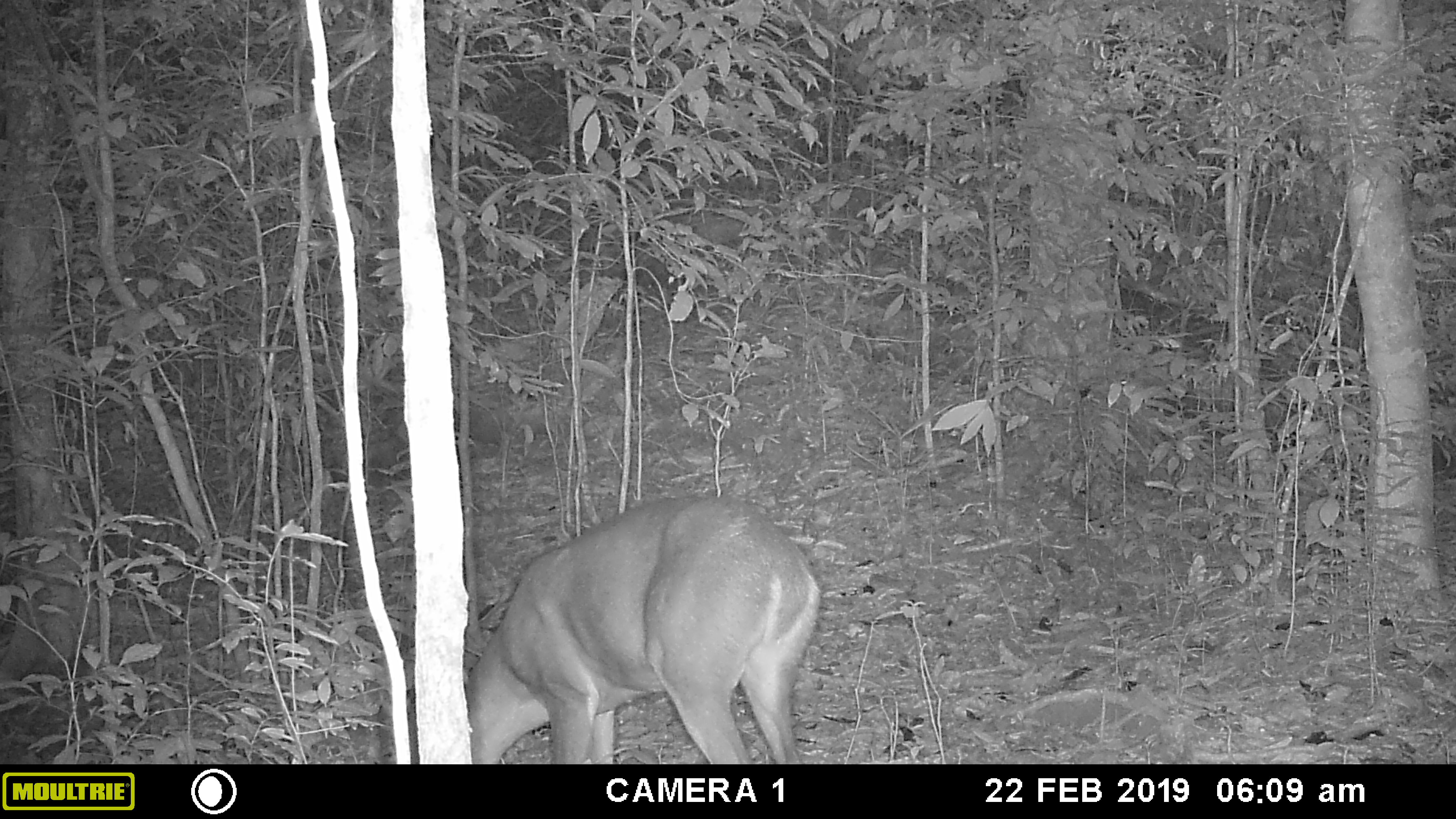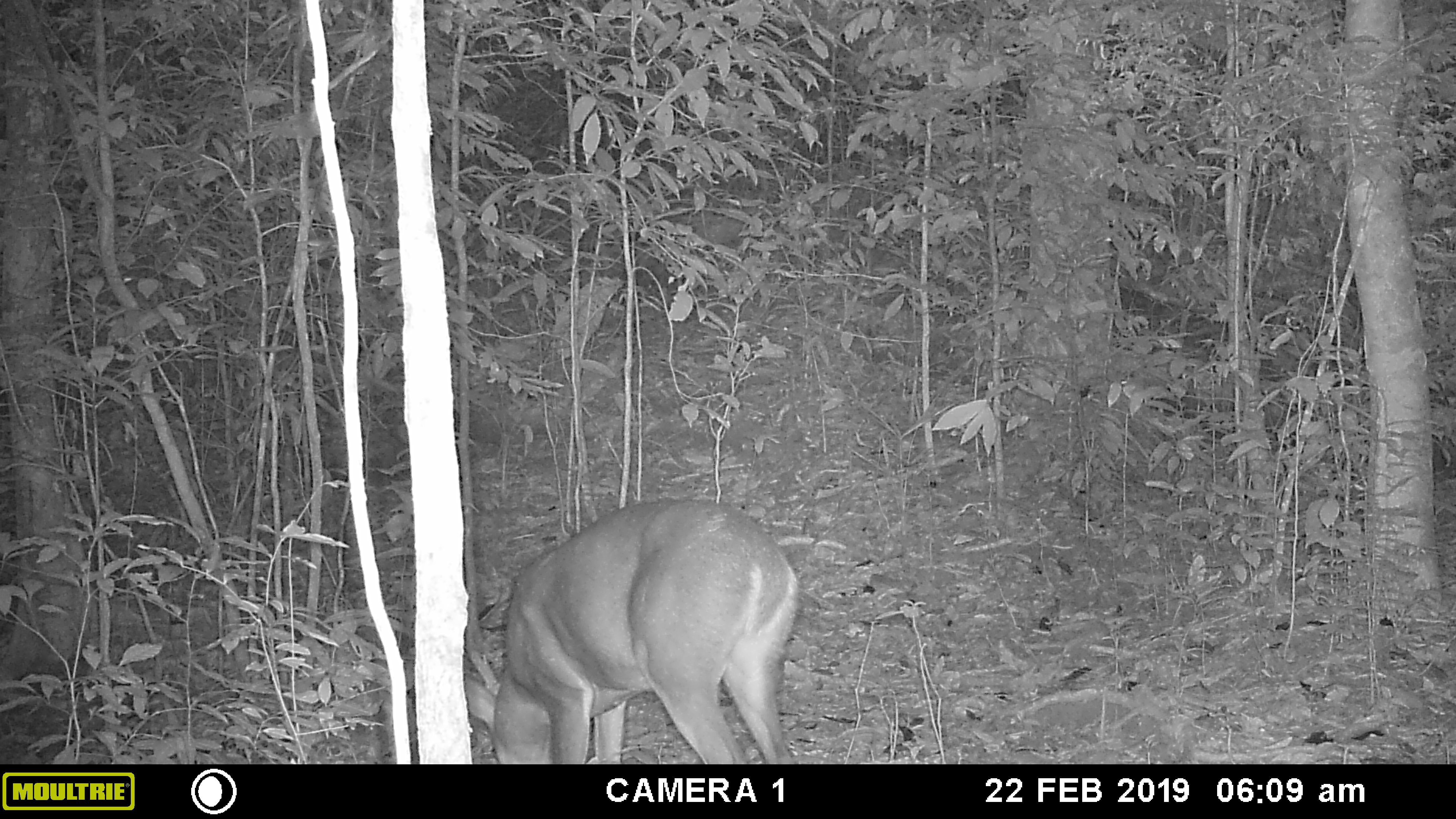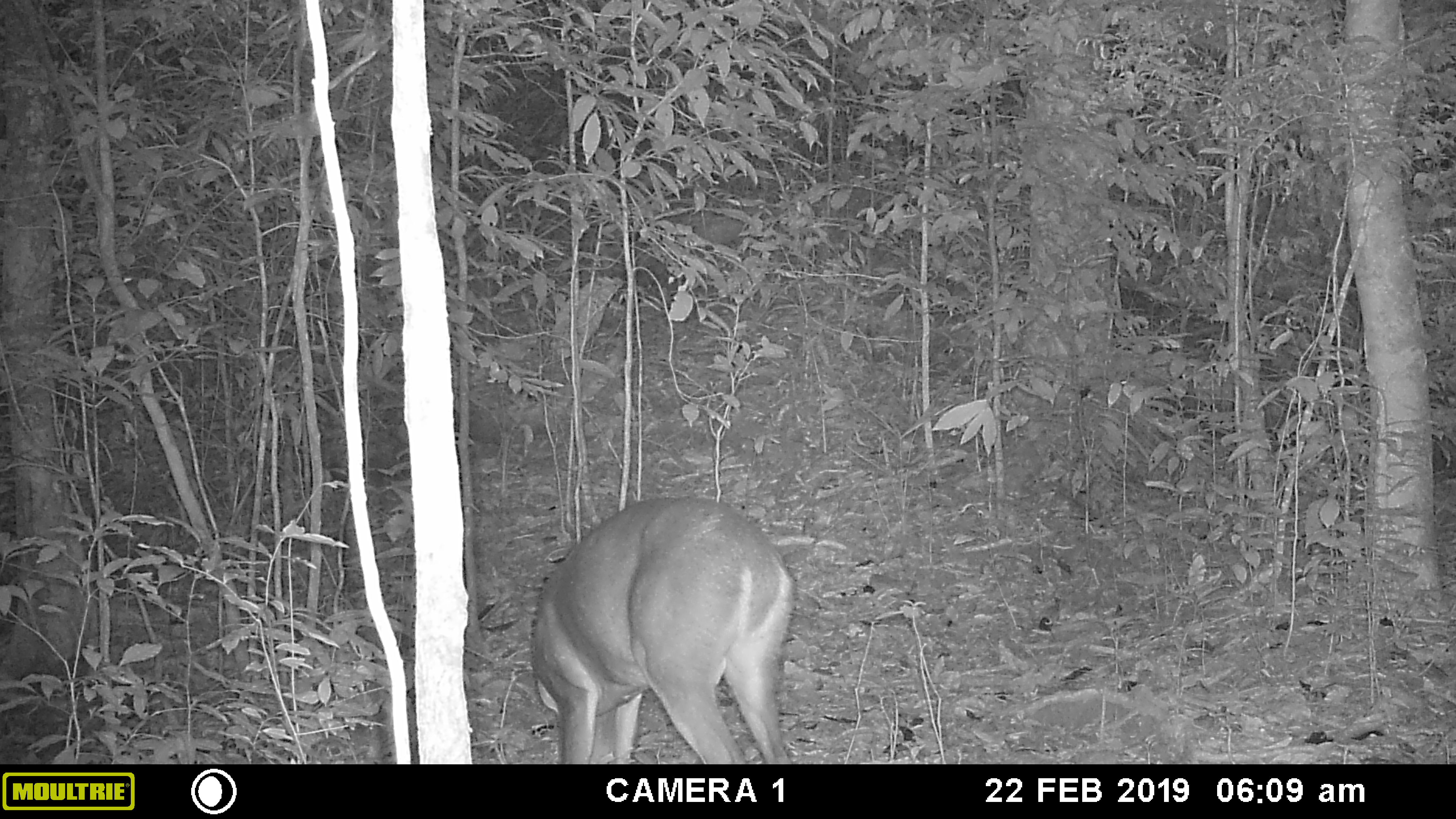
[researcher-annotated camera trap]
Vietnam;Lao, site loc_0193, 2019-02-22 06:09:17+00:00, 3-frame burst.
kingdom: Animalia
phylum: Chordata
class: Mammalia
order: Artiodactyla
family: Cervidae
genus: Muntiacus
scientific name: Muntiacus vuquangensis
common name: large-antlered muntjac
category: large antlered muntjac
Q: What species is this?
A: Large antlered muntjac (large-antlered muntjac) (Muntiacus vuquangensis).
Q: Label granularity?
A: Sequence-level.